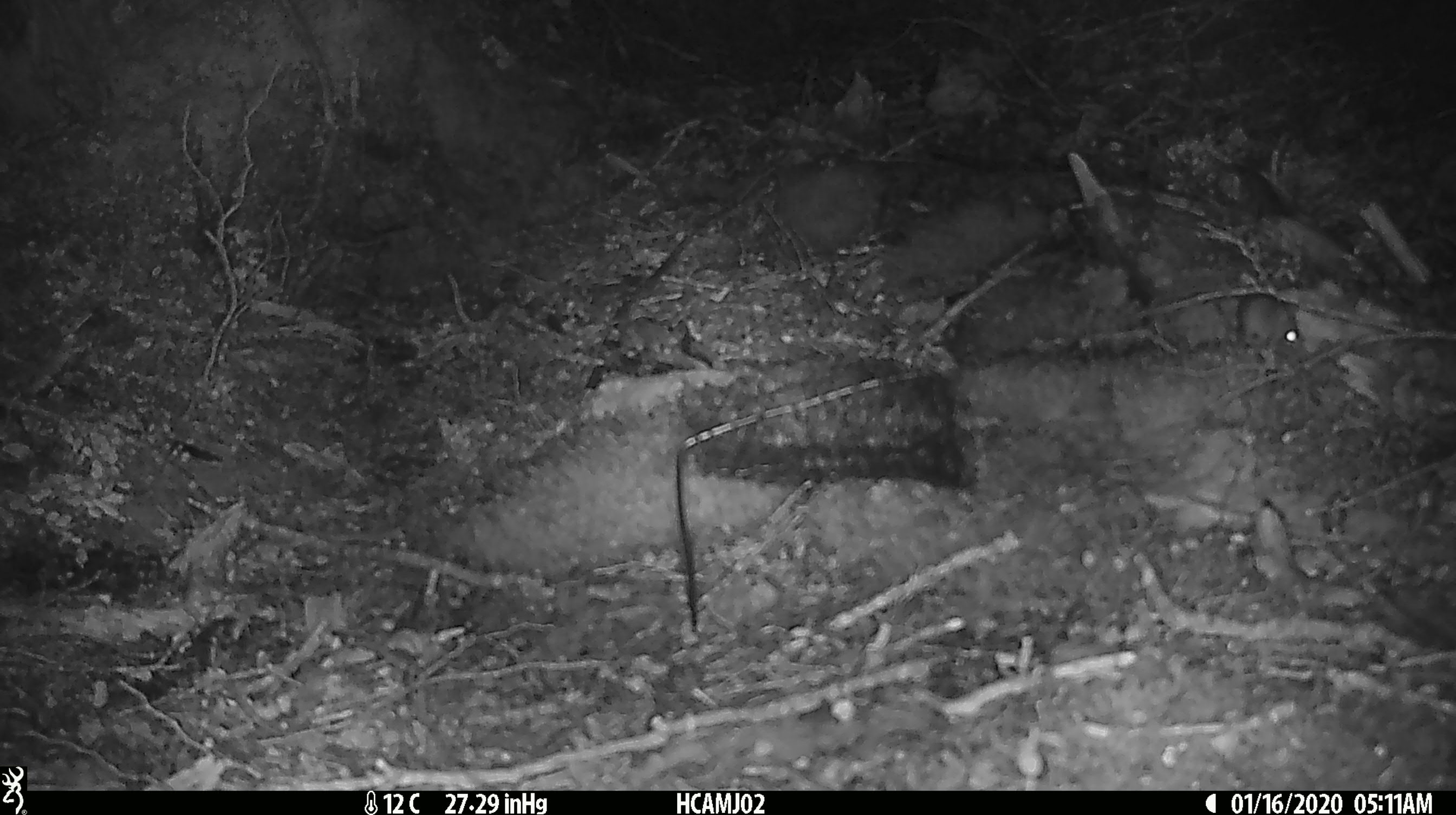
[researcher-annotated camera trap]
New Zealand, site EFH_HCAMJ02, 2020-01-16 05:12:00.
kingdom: Animalia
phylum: Chordata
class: Mammalia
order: Rodentia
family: Muridae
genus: Mus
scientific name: Mus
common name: mouse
Mouse (Mus).